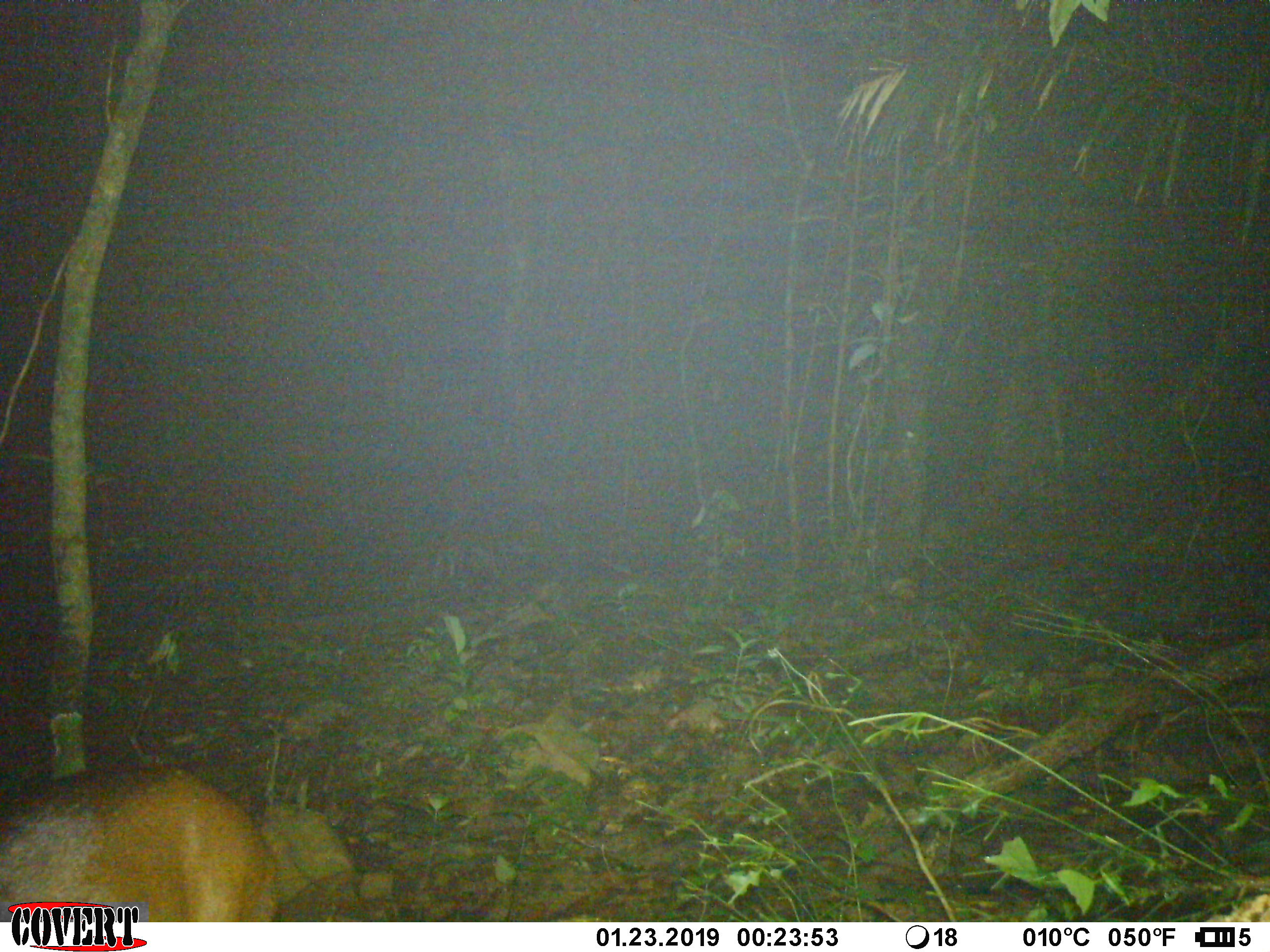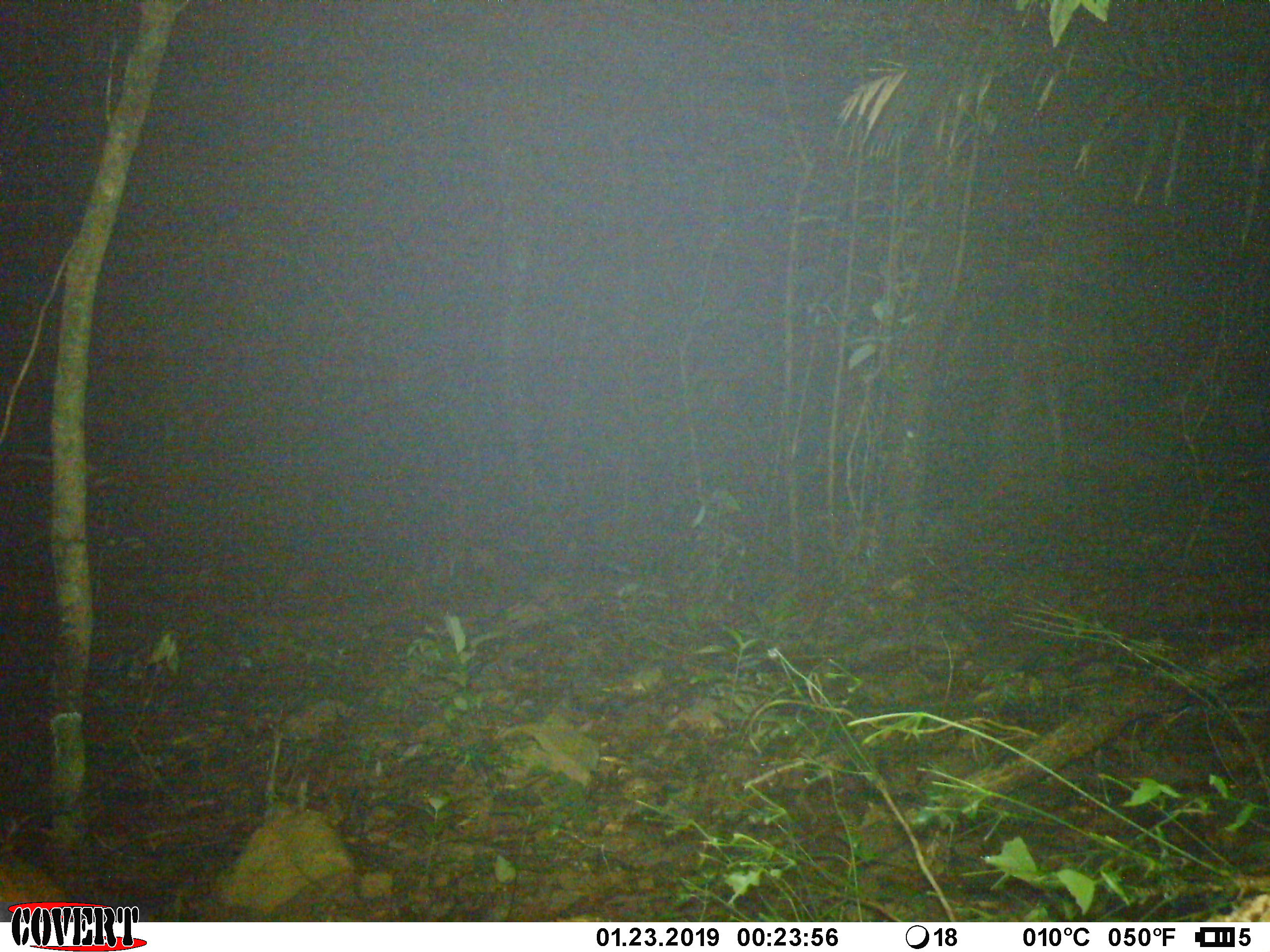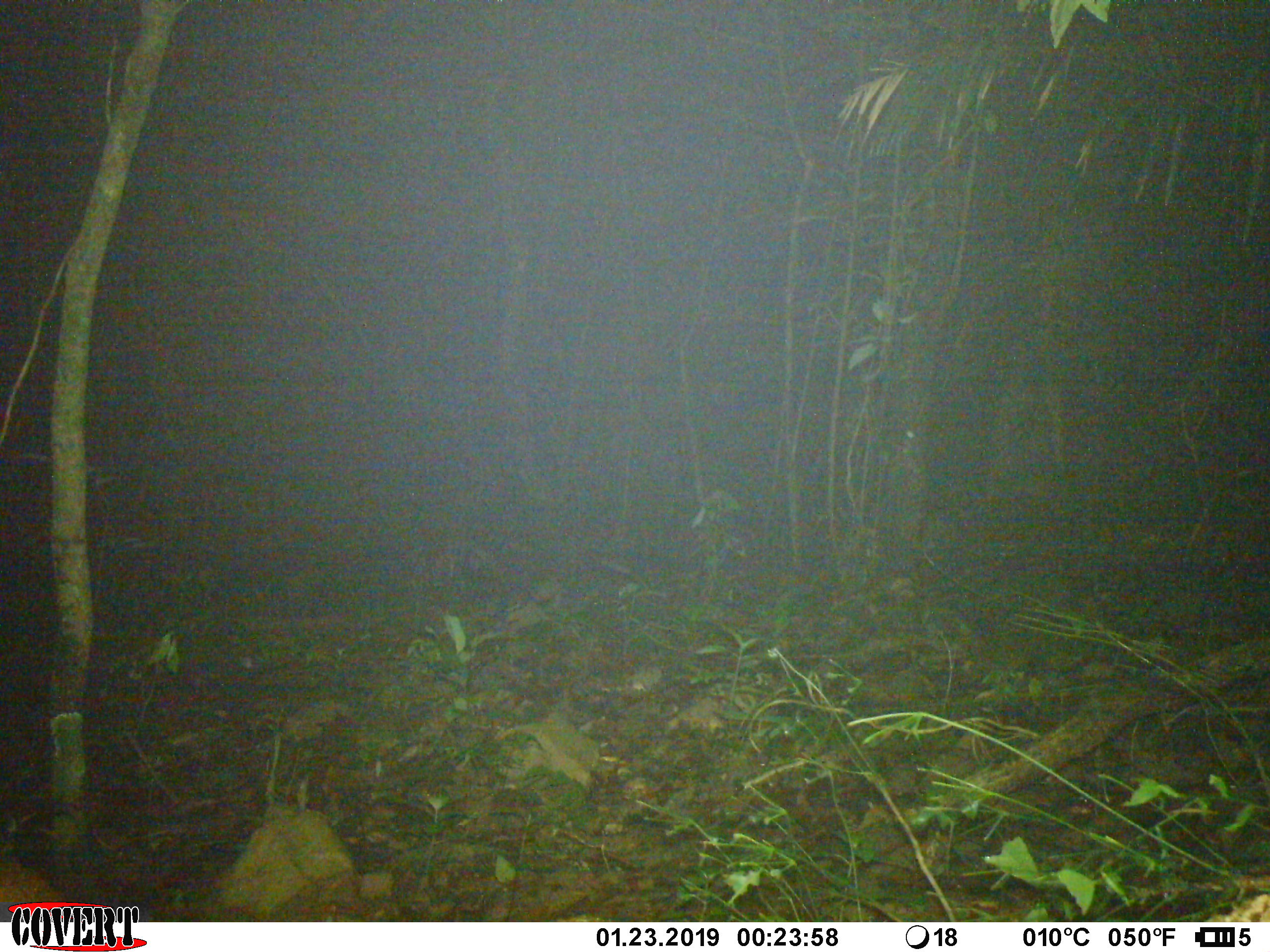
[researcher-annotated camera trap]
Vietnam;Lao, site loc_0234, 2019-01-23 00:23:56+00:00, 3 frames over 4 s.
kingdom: Animalia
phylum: Chordata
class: Mammalia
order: Artiodactyla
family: Cervidae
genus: Muntiacus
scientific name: Muntiacus vuquangensis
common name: large-antlered muntjac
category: large antlered muntjac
Large antlered muntjac (large-antlered muntjac) (Muntiacus vuquangensis). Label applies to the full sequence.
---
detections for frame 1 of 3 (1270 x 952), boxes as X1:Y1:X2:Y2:
large antlered muntjac: 0:763:280:922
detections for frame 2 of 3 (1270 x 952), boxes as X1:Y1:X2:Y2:
large antlered muntjac: 0:848:68:902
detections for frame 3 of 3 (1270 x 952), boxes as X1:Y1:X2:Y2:
large antlered muntjac: 0:849:67:902